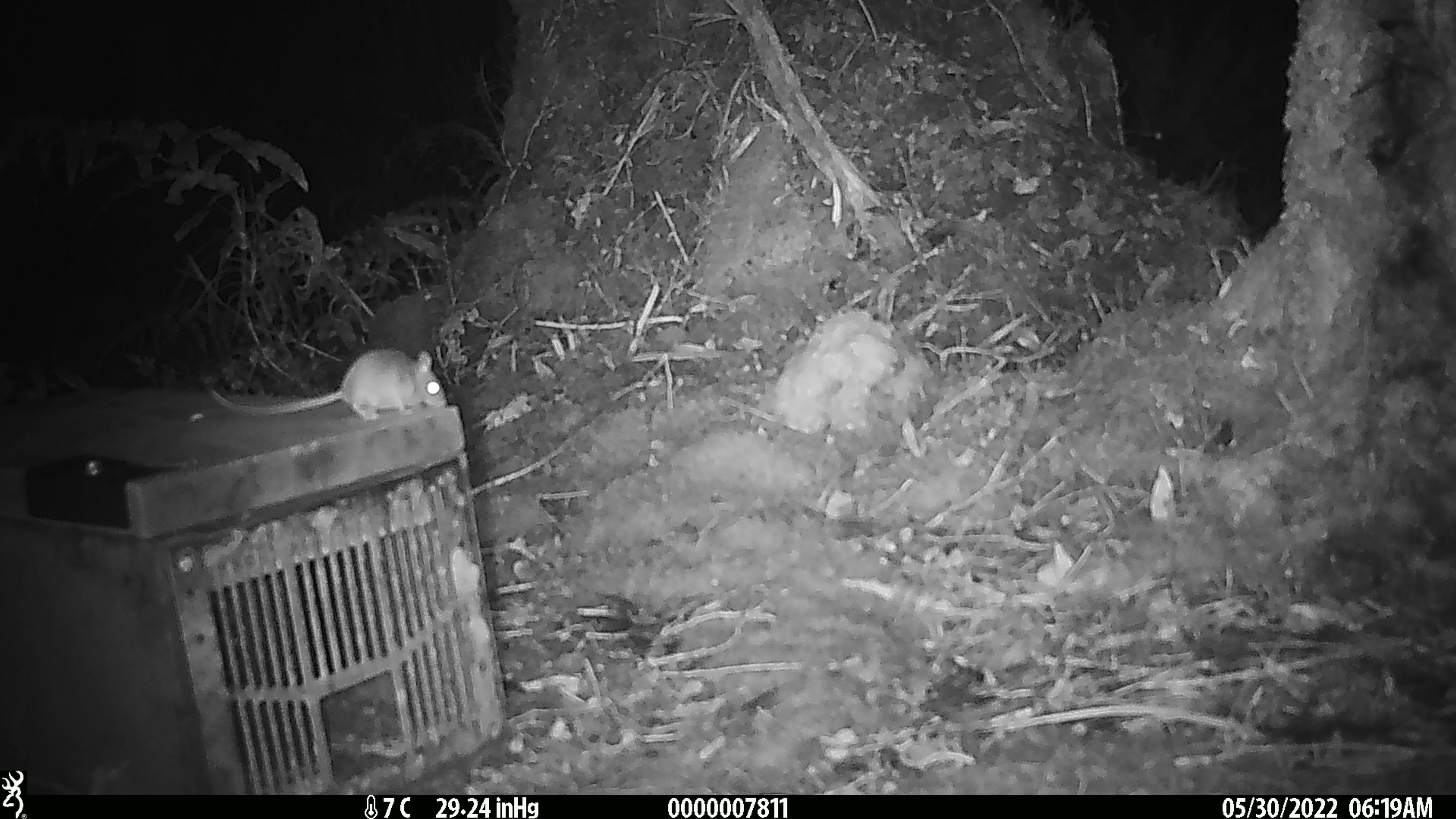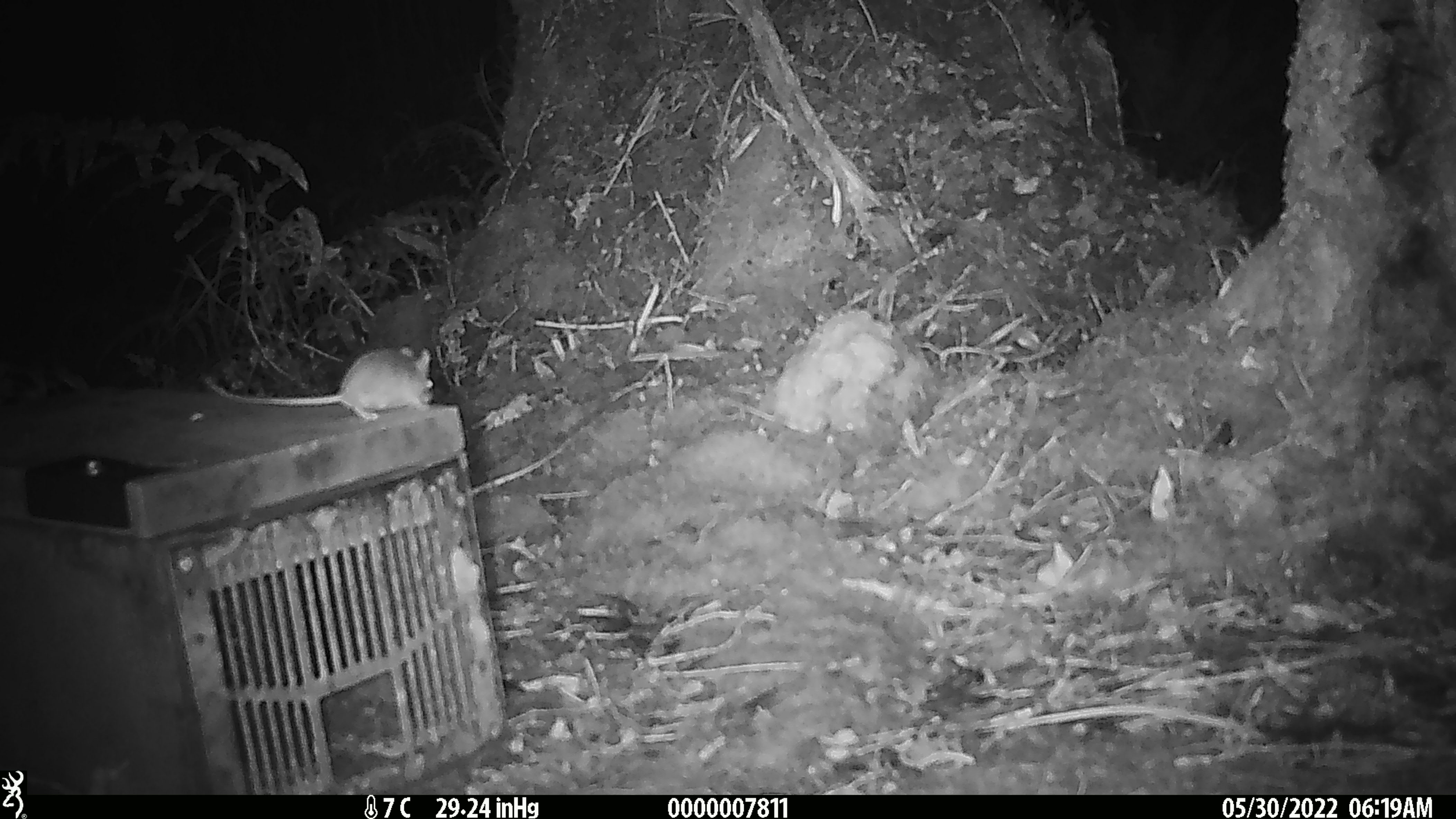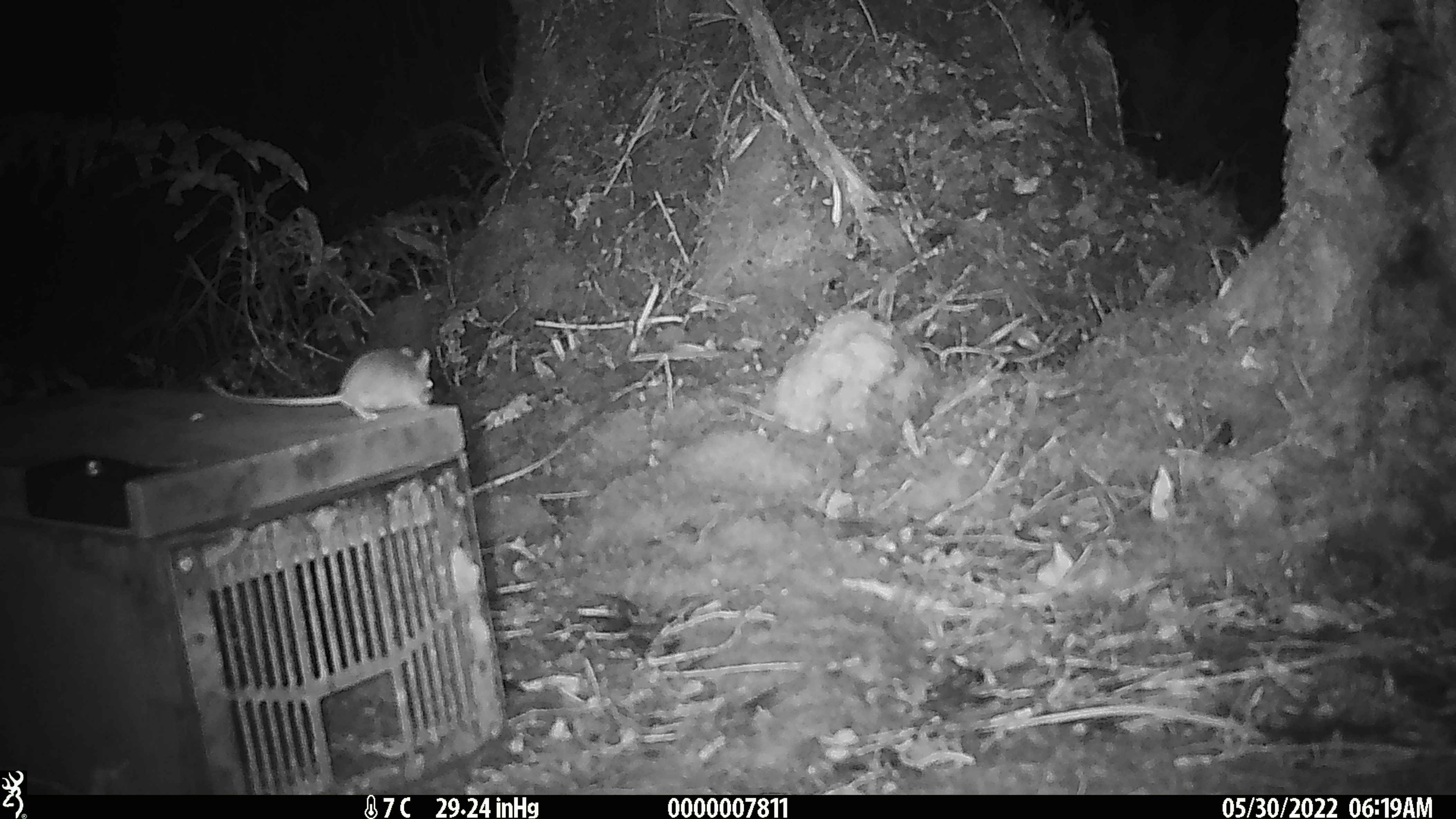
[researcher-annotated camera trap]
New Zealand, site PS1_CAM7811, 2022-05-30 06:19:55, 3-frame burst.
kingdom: Animalia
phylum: Chordata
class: Mammalia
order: Rodentia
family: Muridae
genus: Mus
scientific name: Mus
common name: mouse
Mouse (Mus).